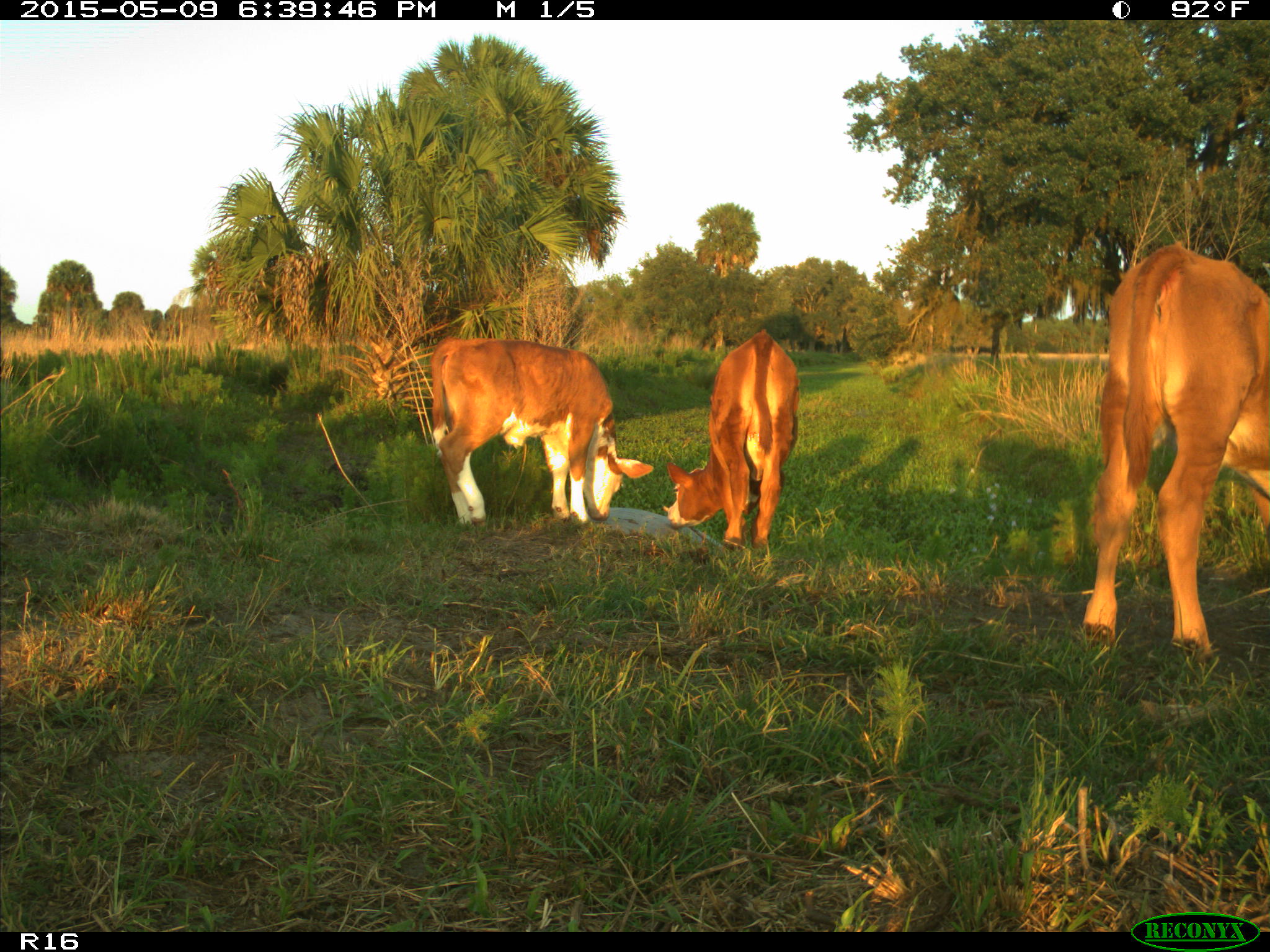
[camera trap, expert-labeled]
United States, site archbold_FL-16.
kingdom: Animalia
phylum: Chordata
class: Mammalia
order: Artiodactyla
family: Bovidae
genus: Bos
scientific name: Bos taurus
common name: domestic cow